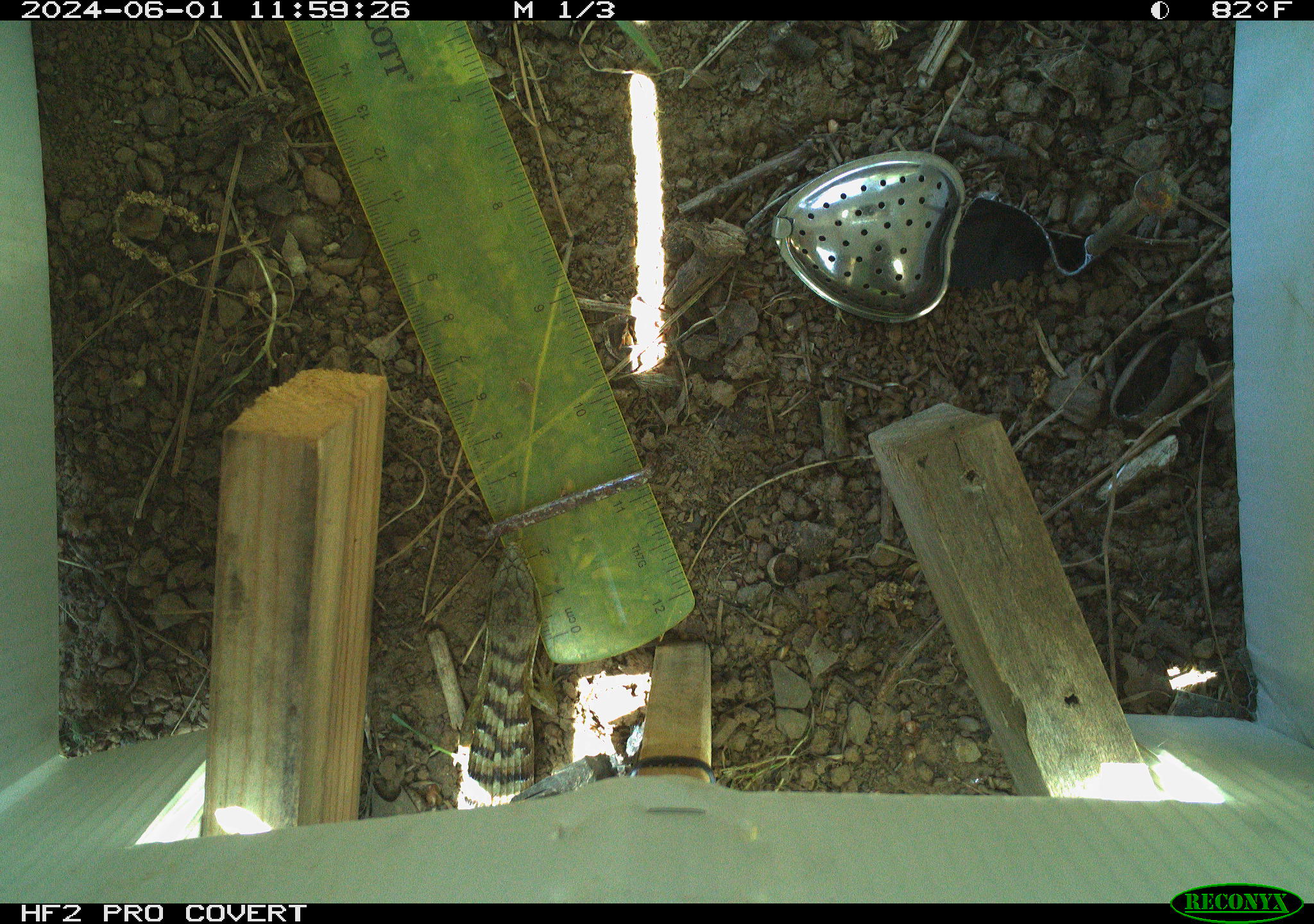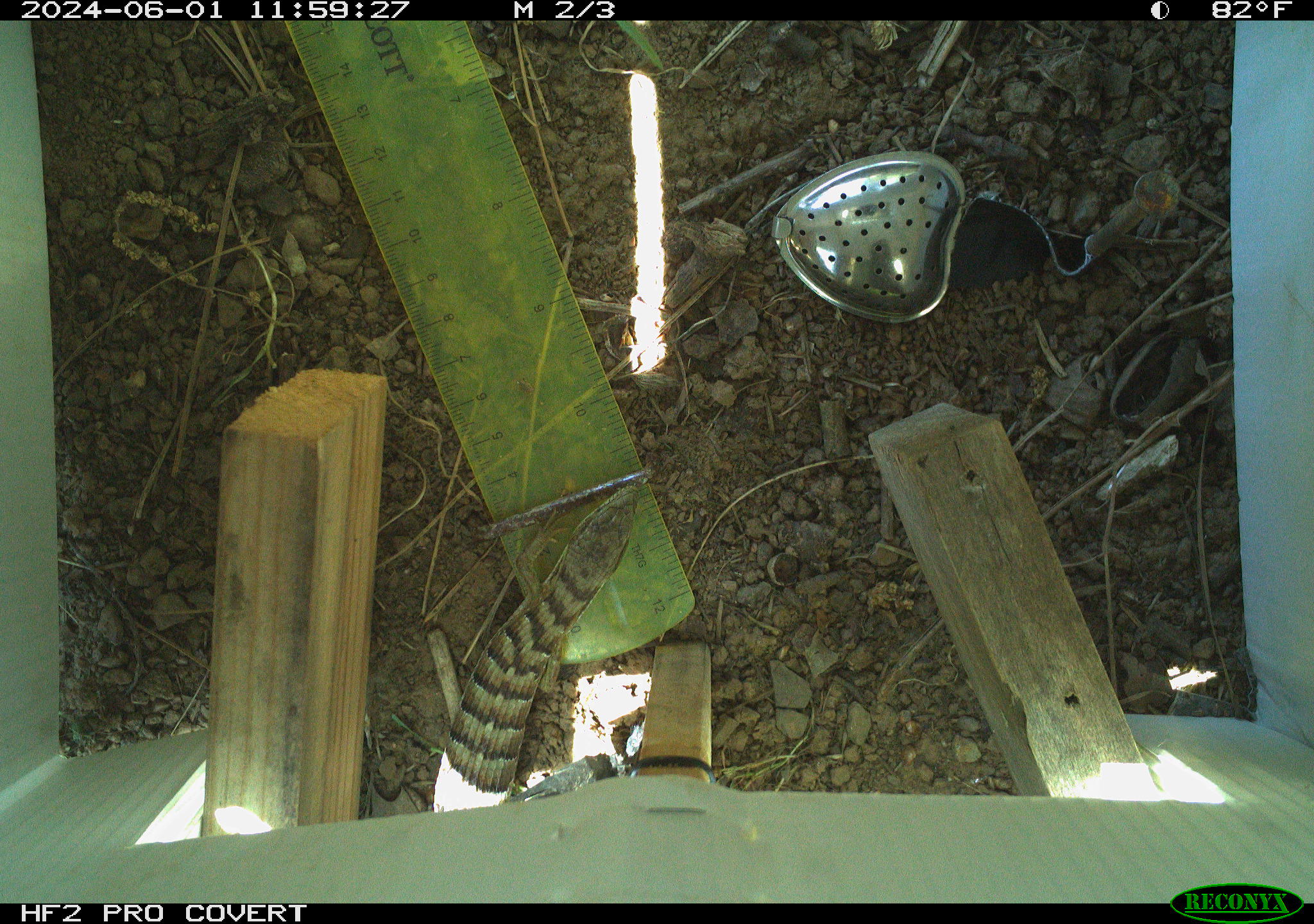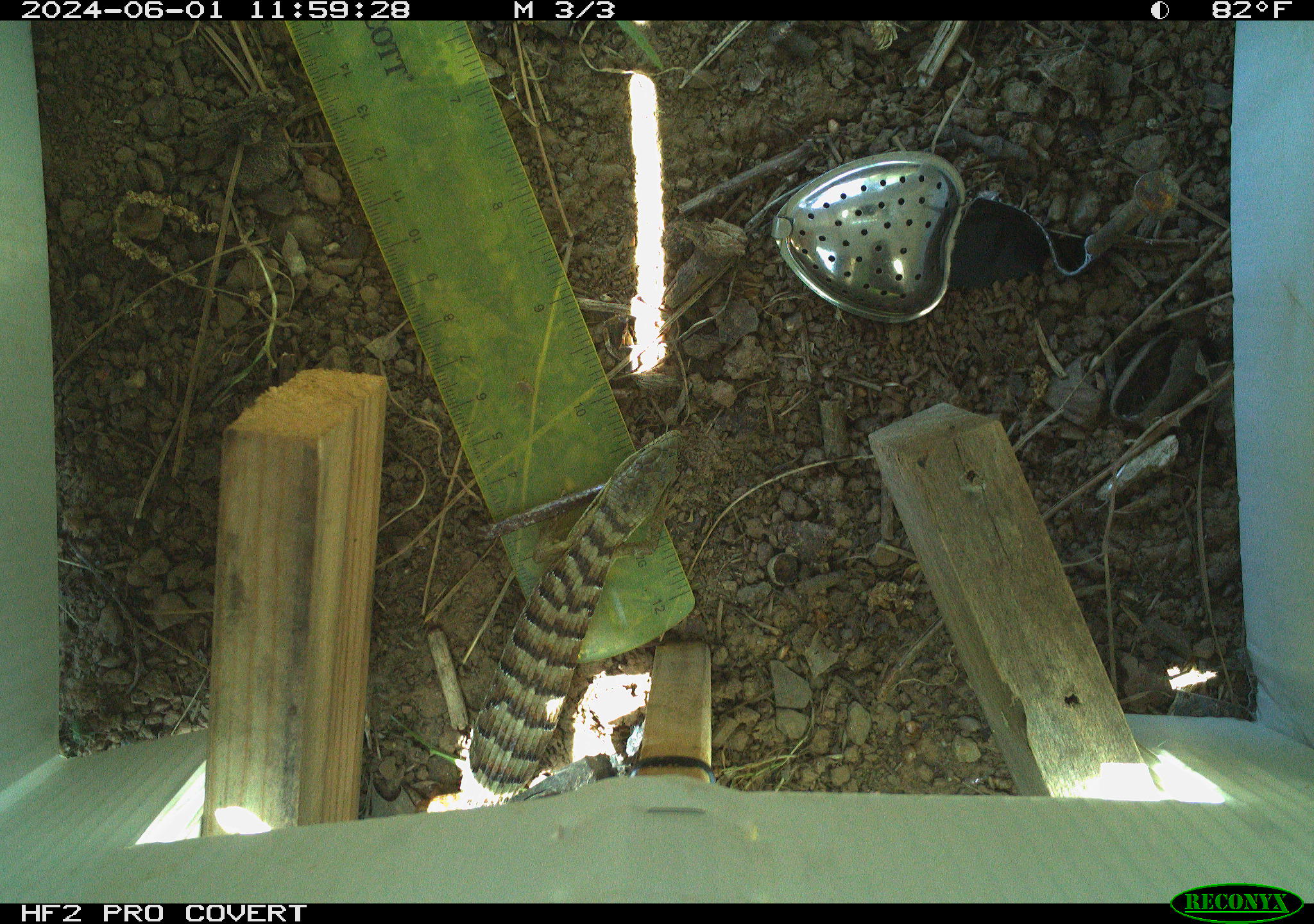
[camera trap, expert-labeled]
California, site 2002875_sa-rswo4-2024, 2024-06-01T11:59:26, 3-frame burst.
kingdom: Animalia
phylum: Chordata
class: Reptilia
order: Squamata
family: Anguidae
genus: Elgaria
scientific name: Elgaria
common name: alligator lizards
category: elgaria species